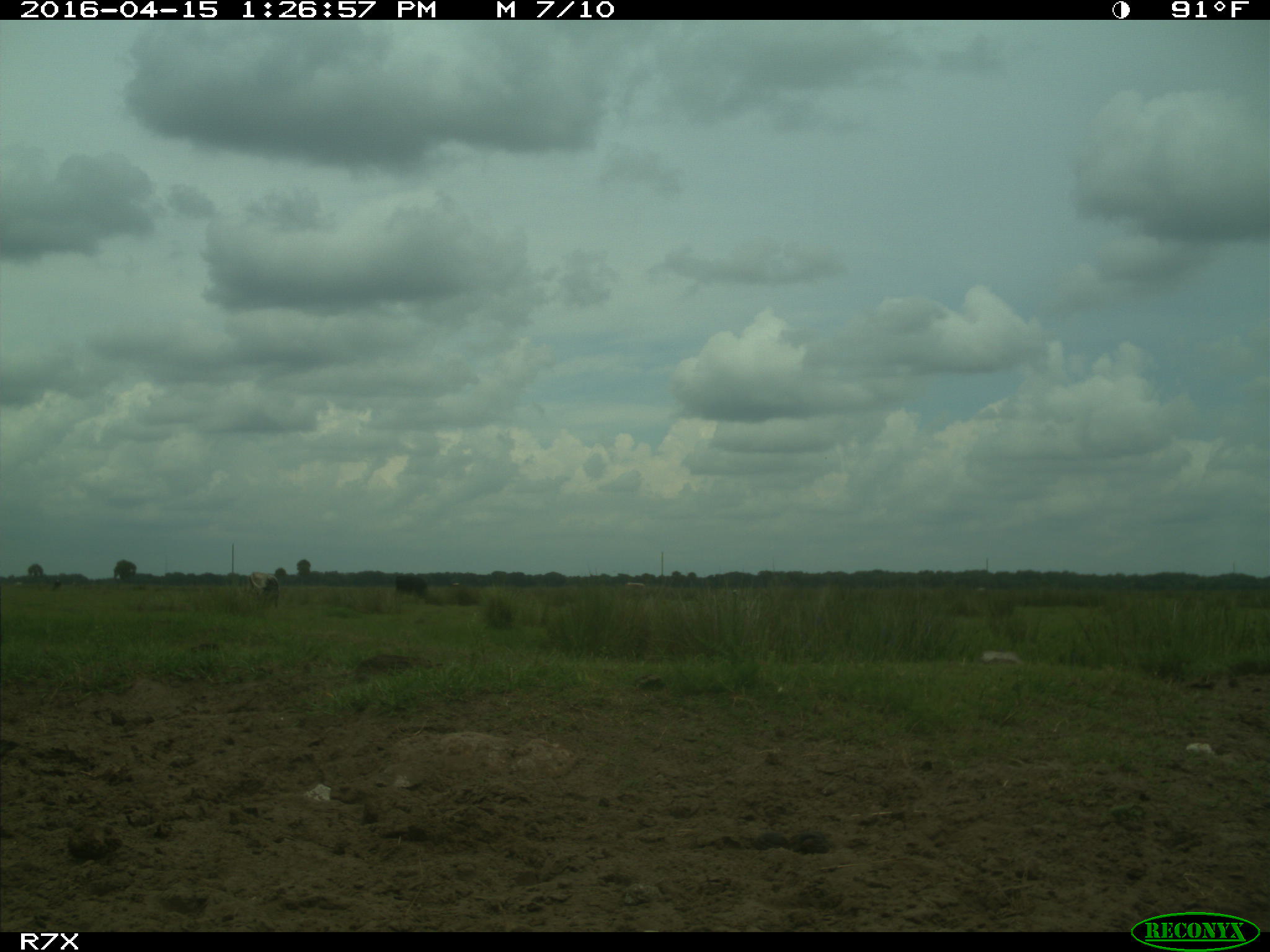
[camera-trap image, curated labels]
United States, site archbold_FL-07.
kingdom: Animalia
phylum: Chordata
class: Mammalia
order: Artiodactyla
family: Bovidae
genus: Bos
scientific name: Bos taurus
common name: domestic cow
Bos taurus (domestic cow).